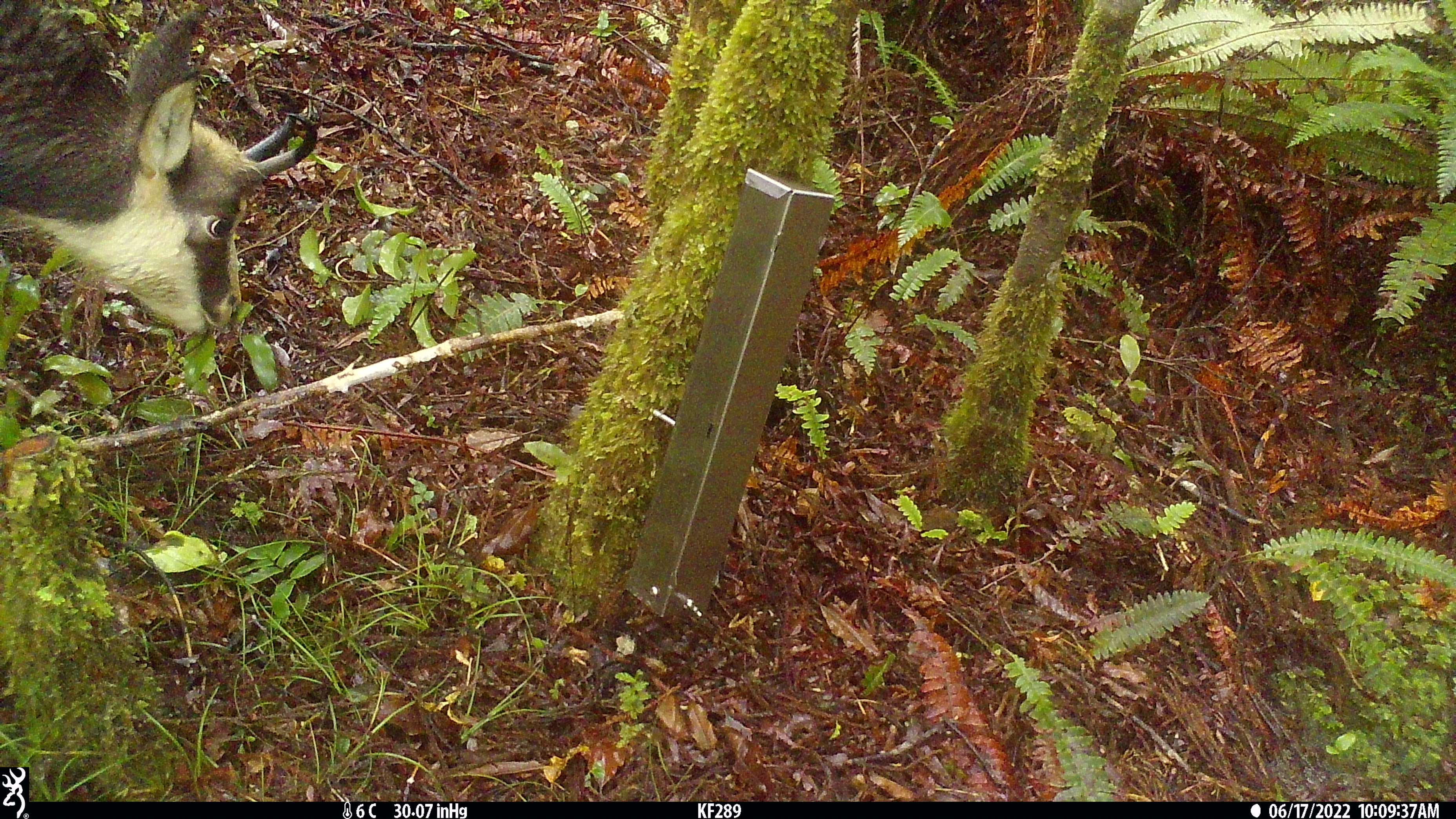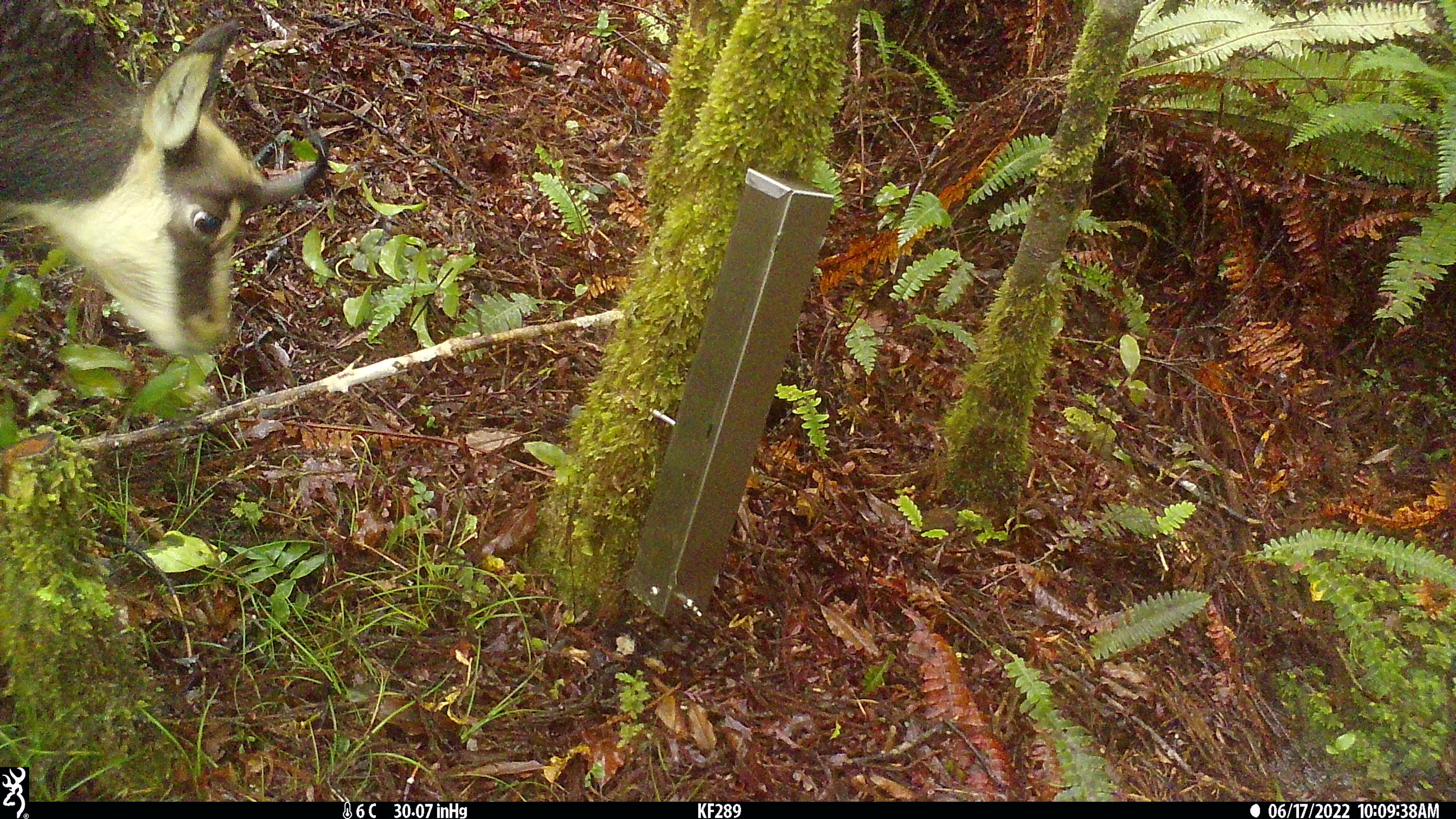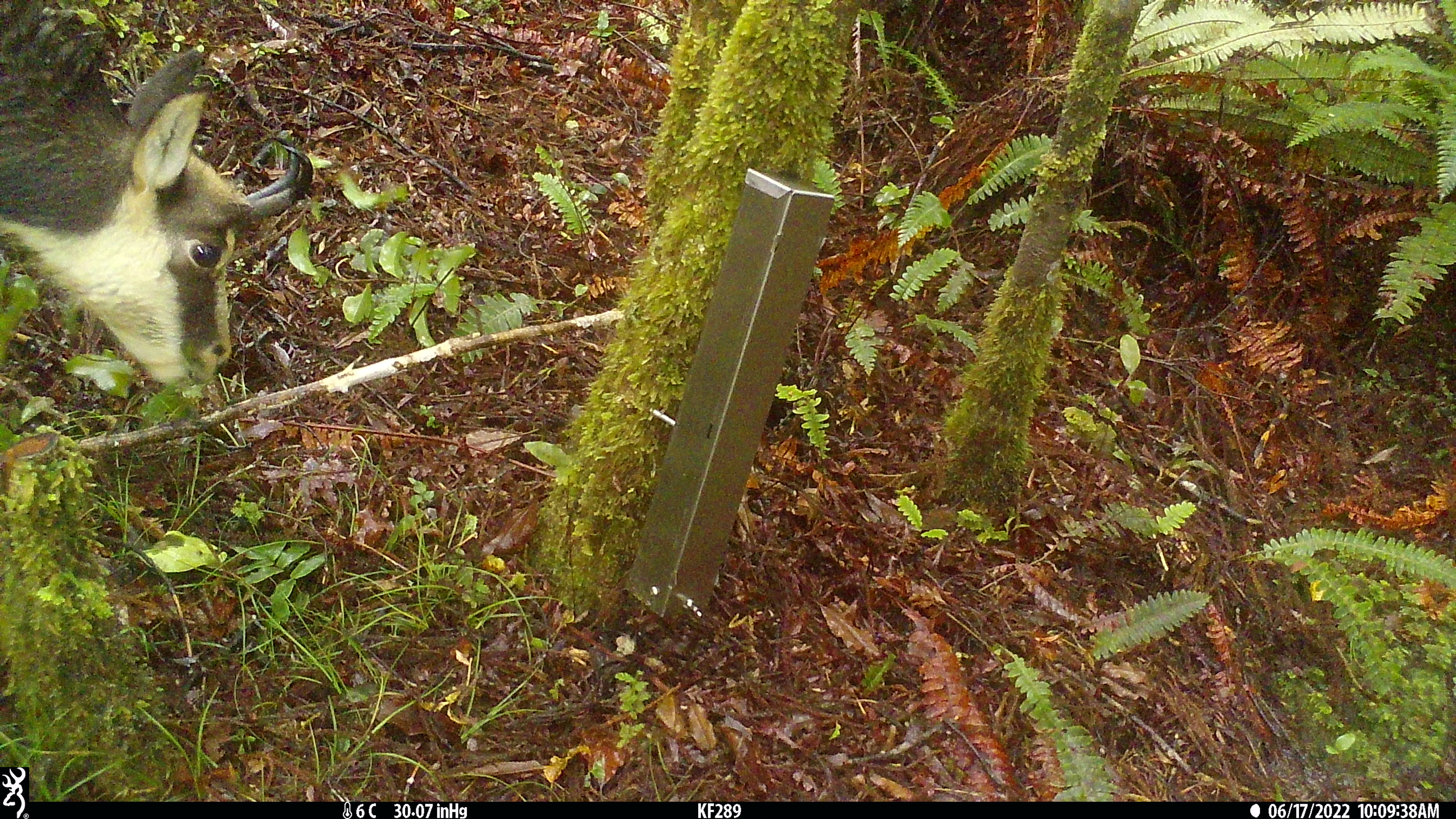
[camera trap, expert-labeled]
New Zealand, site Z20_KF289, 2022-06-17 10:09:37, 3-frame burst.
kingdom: Animalia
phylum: Chordata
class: Mammalia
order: Artiodactyla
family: Bovidae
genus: Rupicapra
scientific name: Rupicapra rupicapra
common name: alpine chamois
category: chamois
Chamois (alpine chamois) (Rupicapra rupicapra).